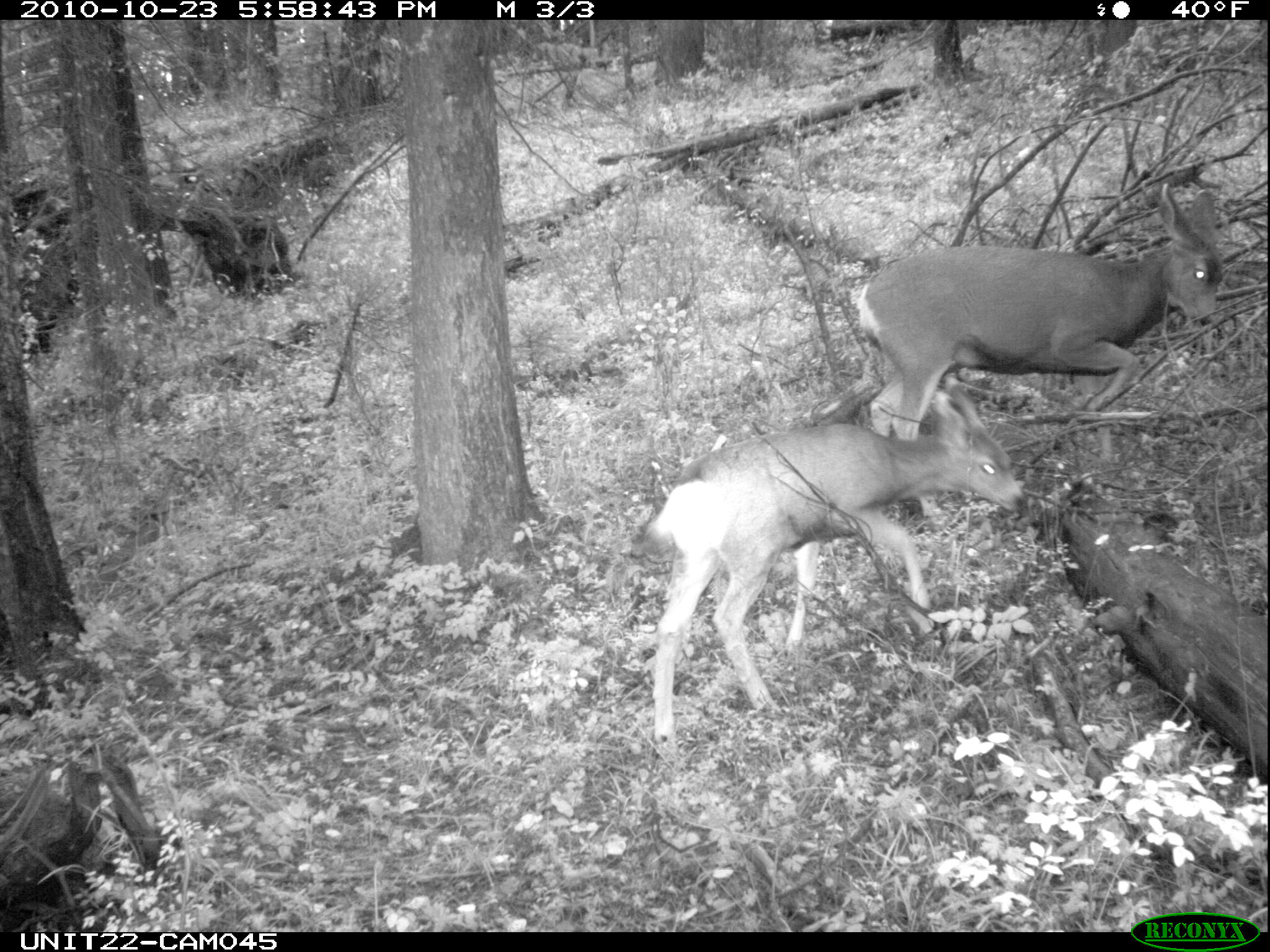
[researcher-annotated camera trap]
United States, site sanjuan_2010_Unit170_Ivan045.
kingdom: Animalia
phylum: Chordata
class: Mammalia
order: Artiodactyla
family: Cervidae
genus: Odocoileus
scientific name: Odocoileus hemionus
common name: mule deer